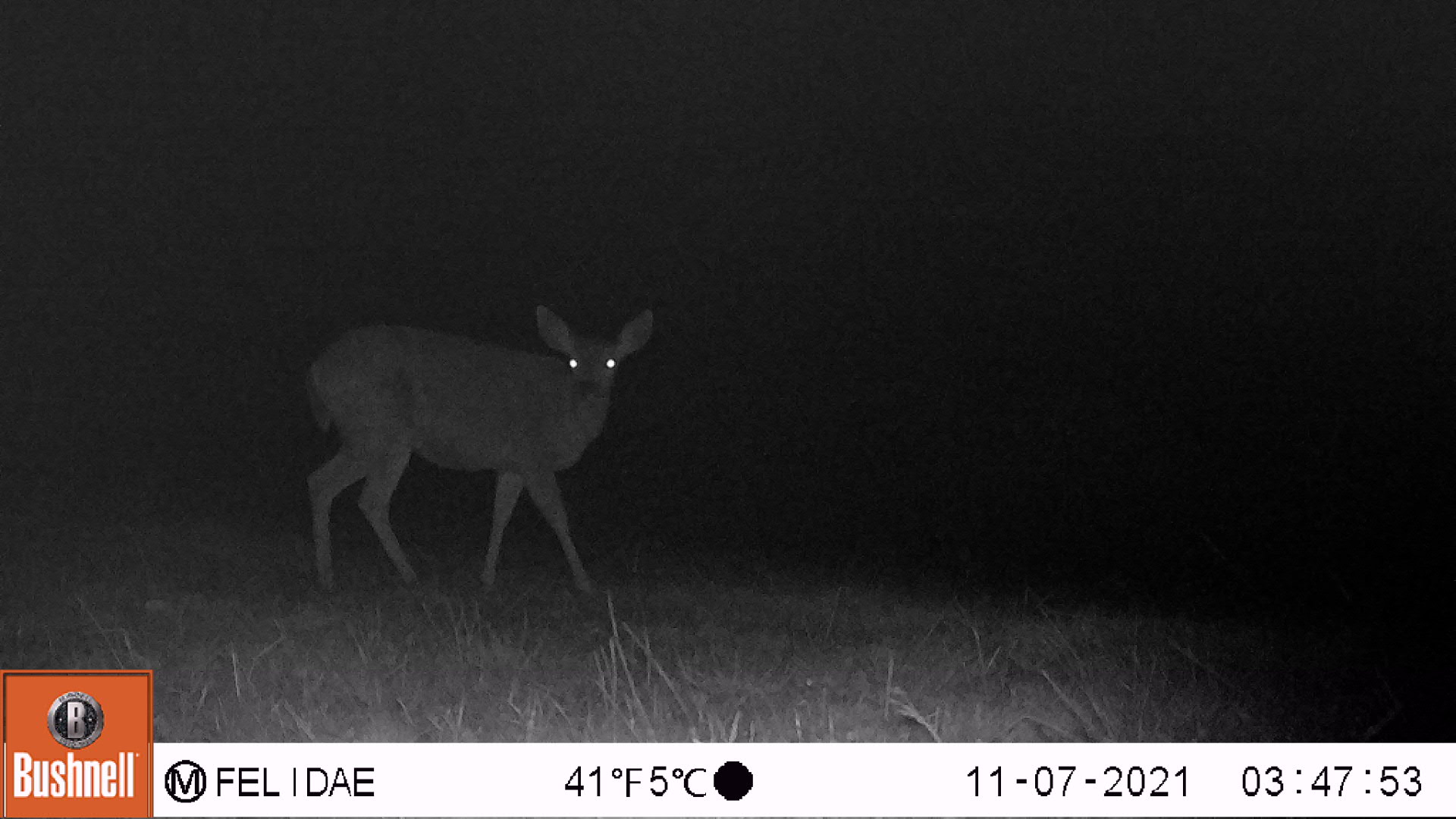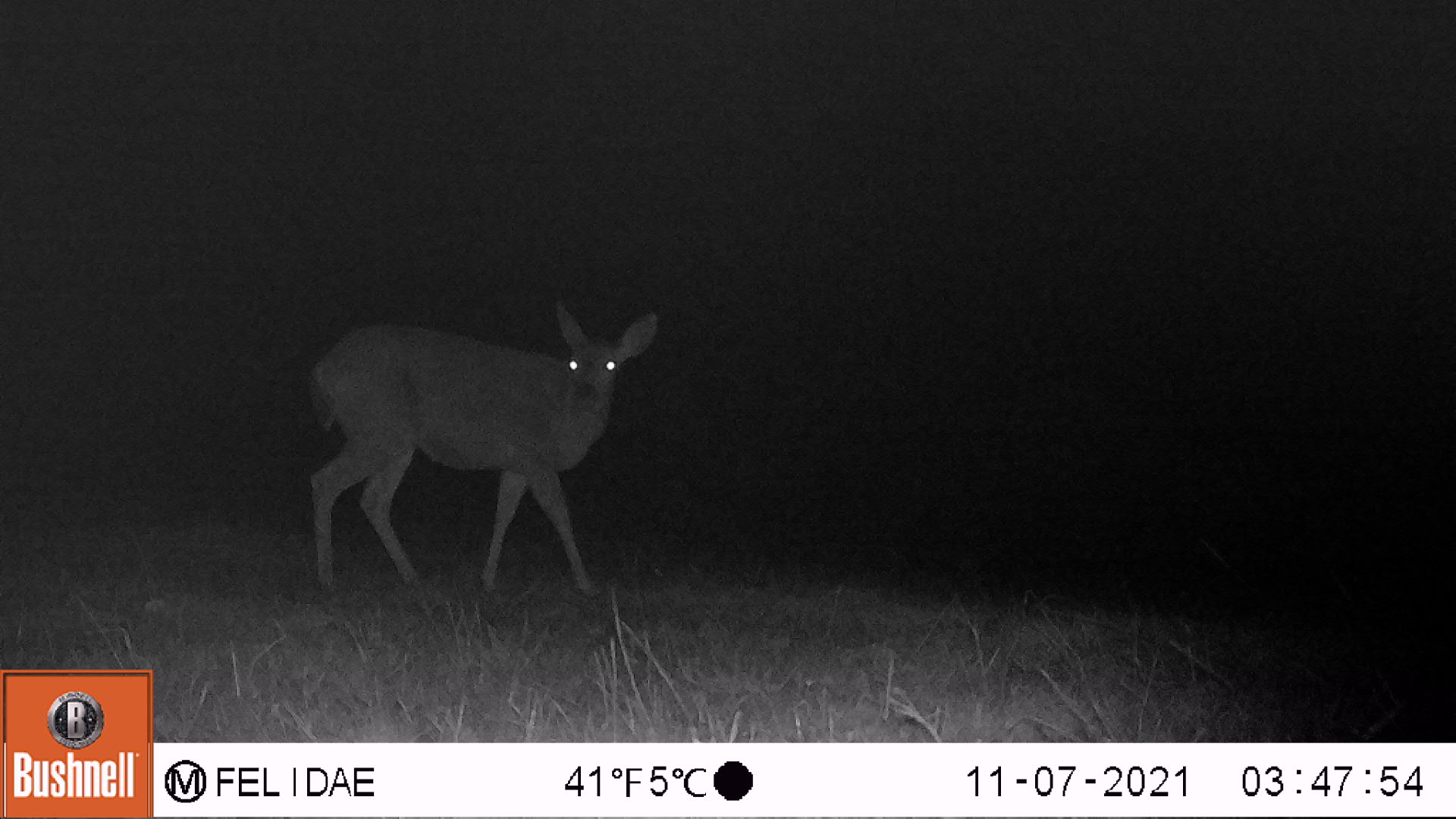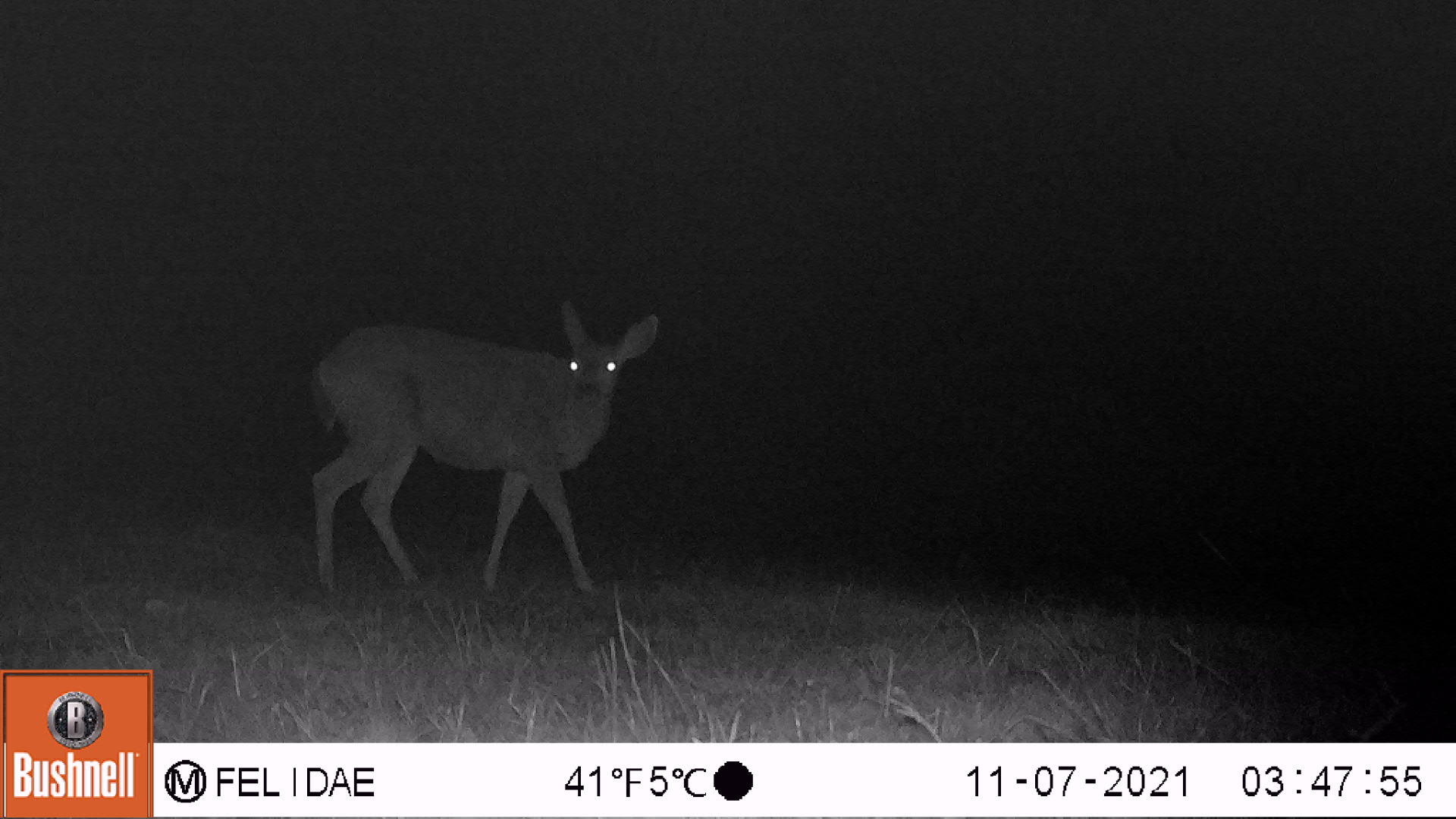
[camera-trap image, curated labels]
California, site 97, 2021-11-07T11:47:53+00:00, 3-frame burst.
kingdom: Animalia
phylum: Chordata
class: Mammalia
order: Artiodactyla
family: Cervidae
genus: Odocoileus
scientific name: Odocoileus hemionus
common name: mule deer